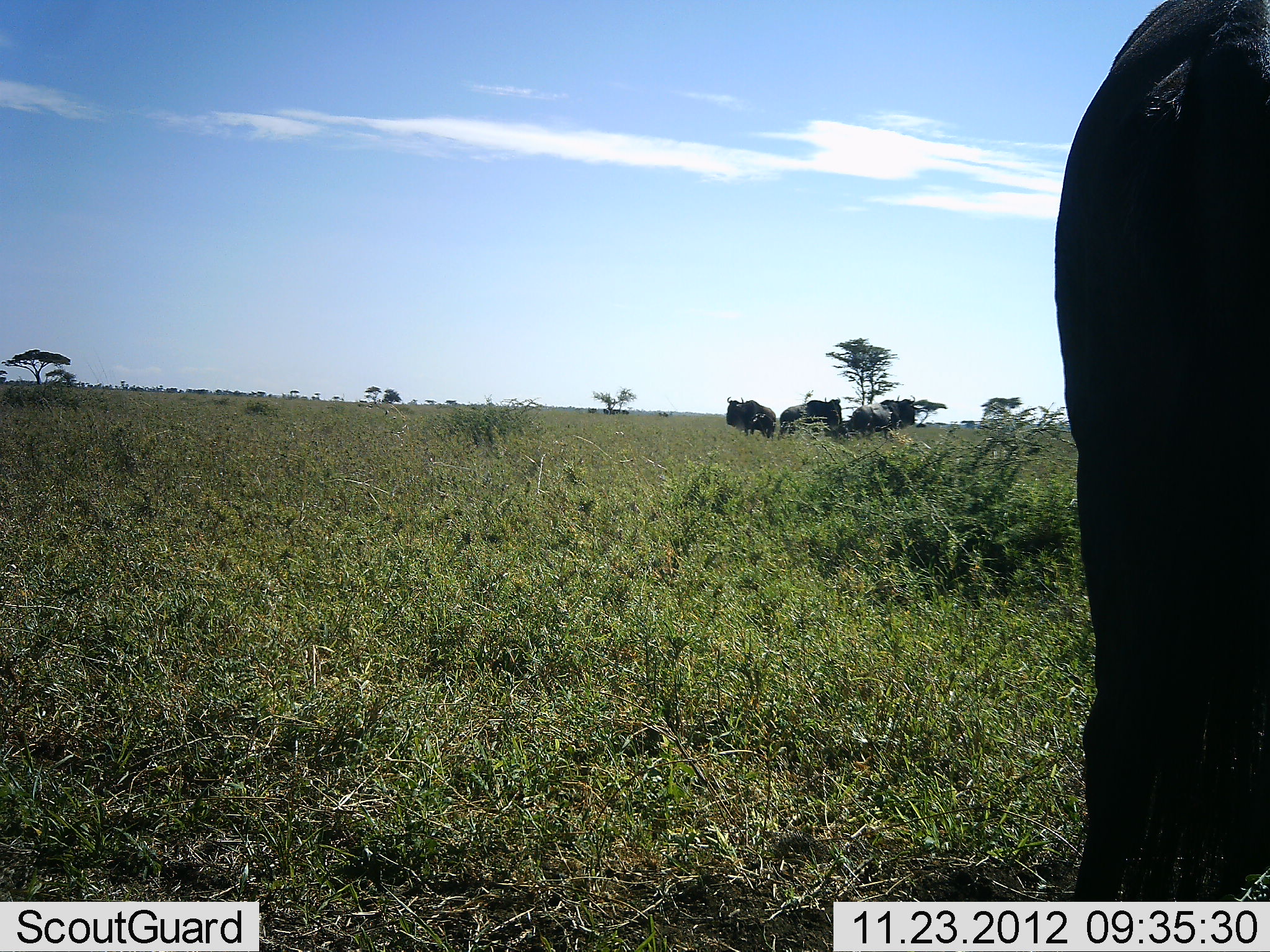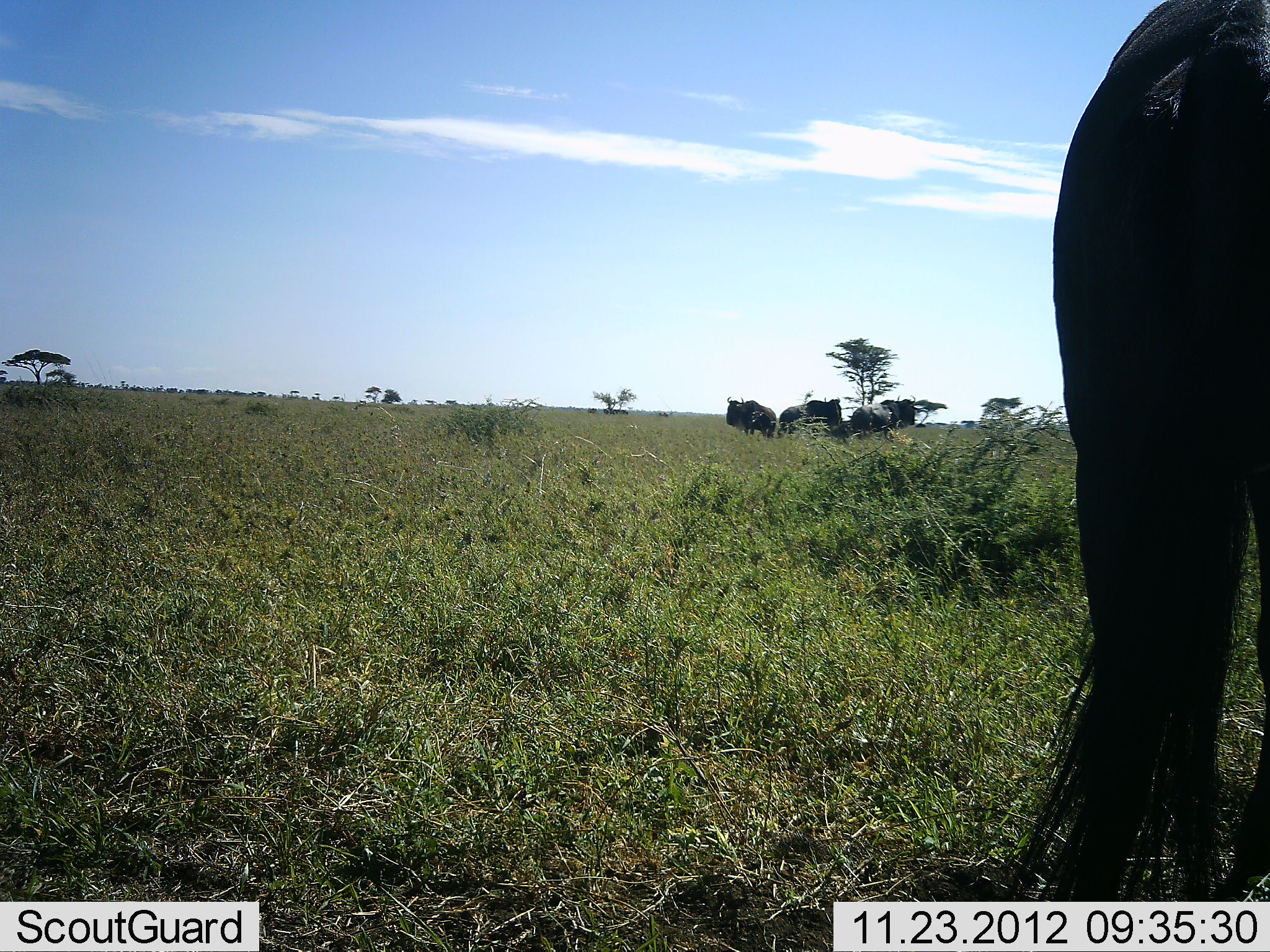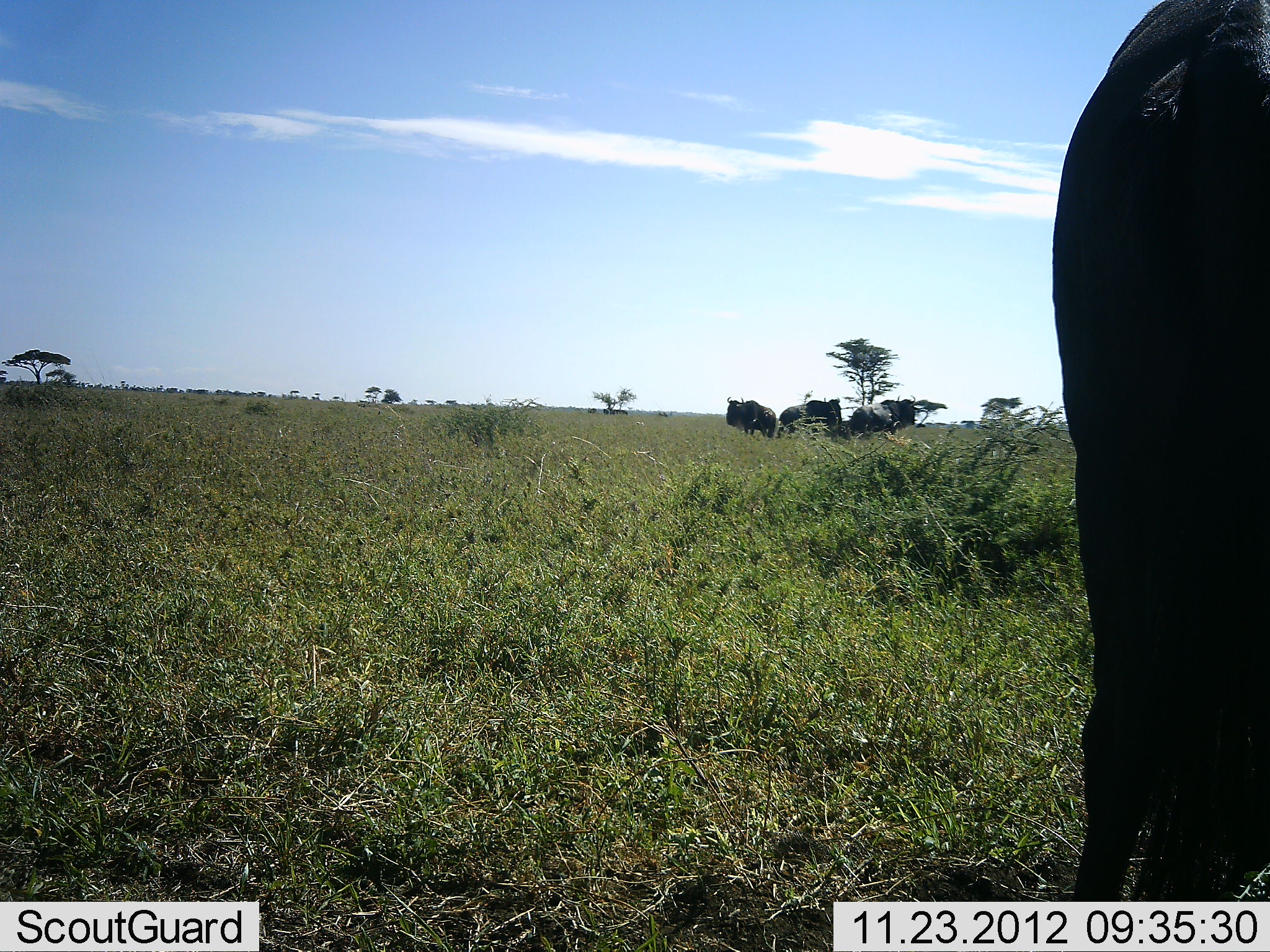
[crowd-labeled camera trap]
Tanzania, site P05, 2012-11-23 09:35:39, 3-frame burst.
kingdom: Animalia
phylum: Chordata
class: Mammalia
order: Artiodactyla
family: Bovidae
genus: Connochaetes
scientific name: Connochaetes taurinus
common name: blue wildebeest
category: wildebeest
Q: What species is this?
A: Wildebeest (blue wildebeest) (Connochaetes taurinus).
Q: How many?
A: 6.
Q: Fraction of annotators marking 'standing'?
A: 80%.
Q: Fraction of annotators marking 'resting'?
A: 10%.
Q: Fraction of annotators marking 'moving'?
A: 10%.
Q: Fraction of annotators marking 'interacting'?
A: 10%.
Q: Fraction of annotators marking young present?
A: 0%.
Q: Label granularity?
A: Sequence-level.